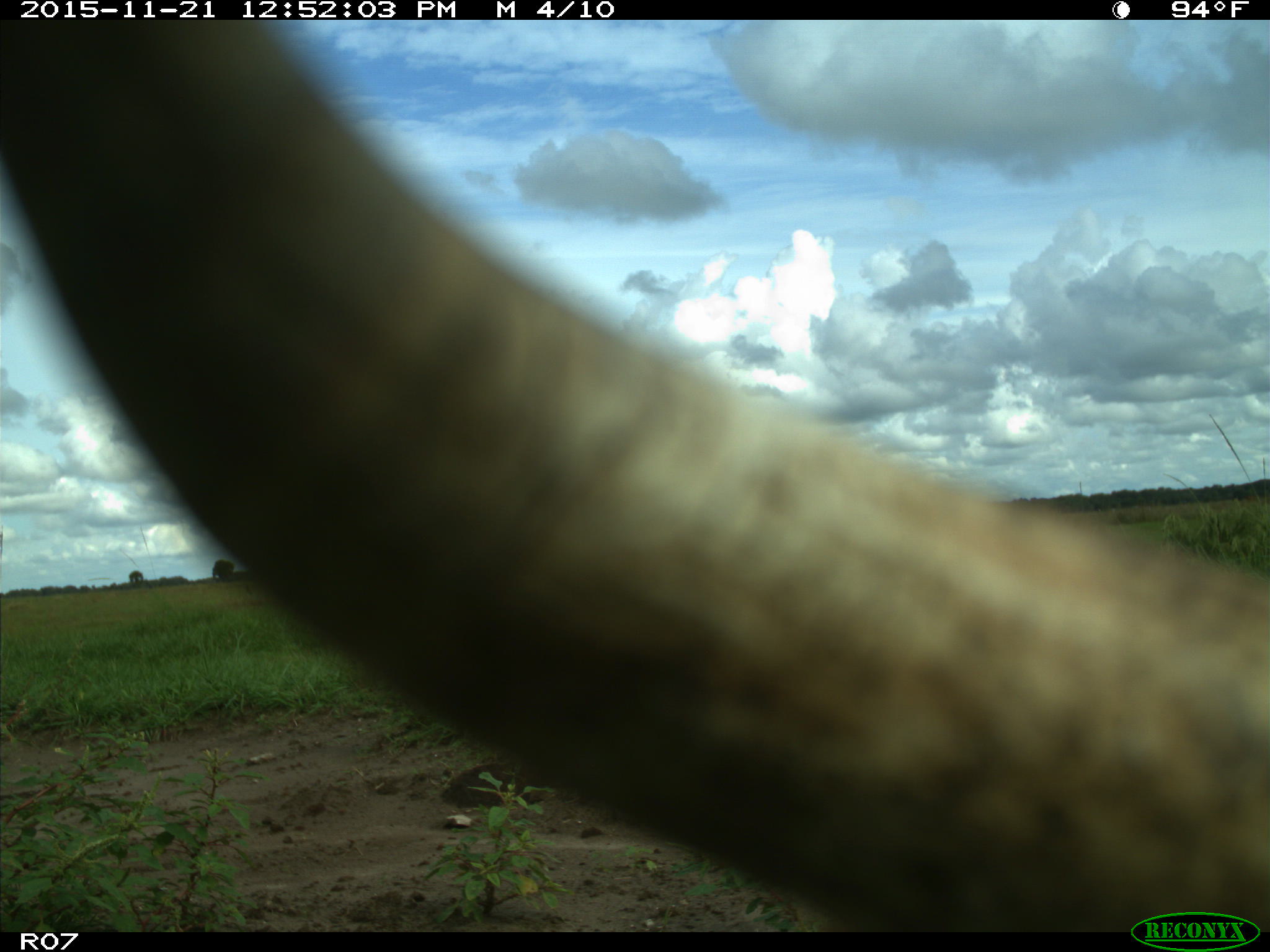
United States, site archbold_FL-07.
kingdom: Animalia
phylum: Chordata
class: Mammalia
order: Artiodactyla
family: Bovidae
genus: Bos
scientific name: Bos taurus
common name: domestic cow